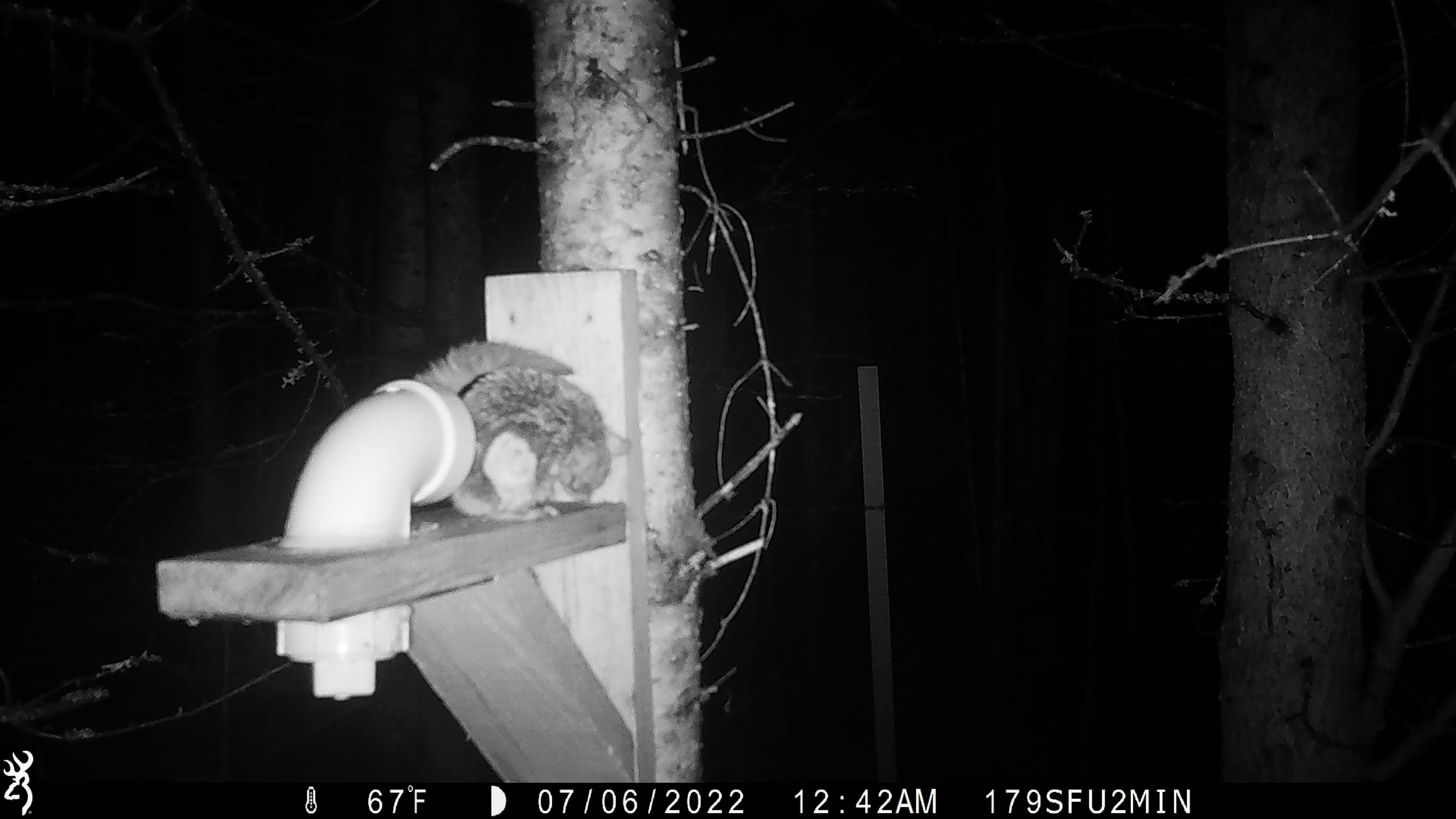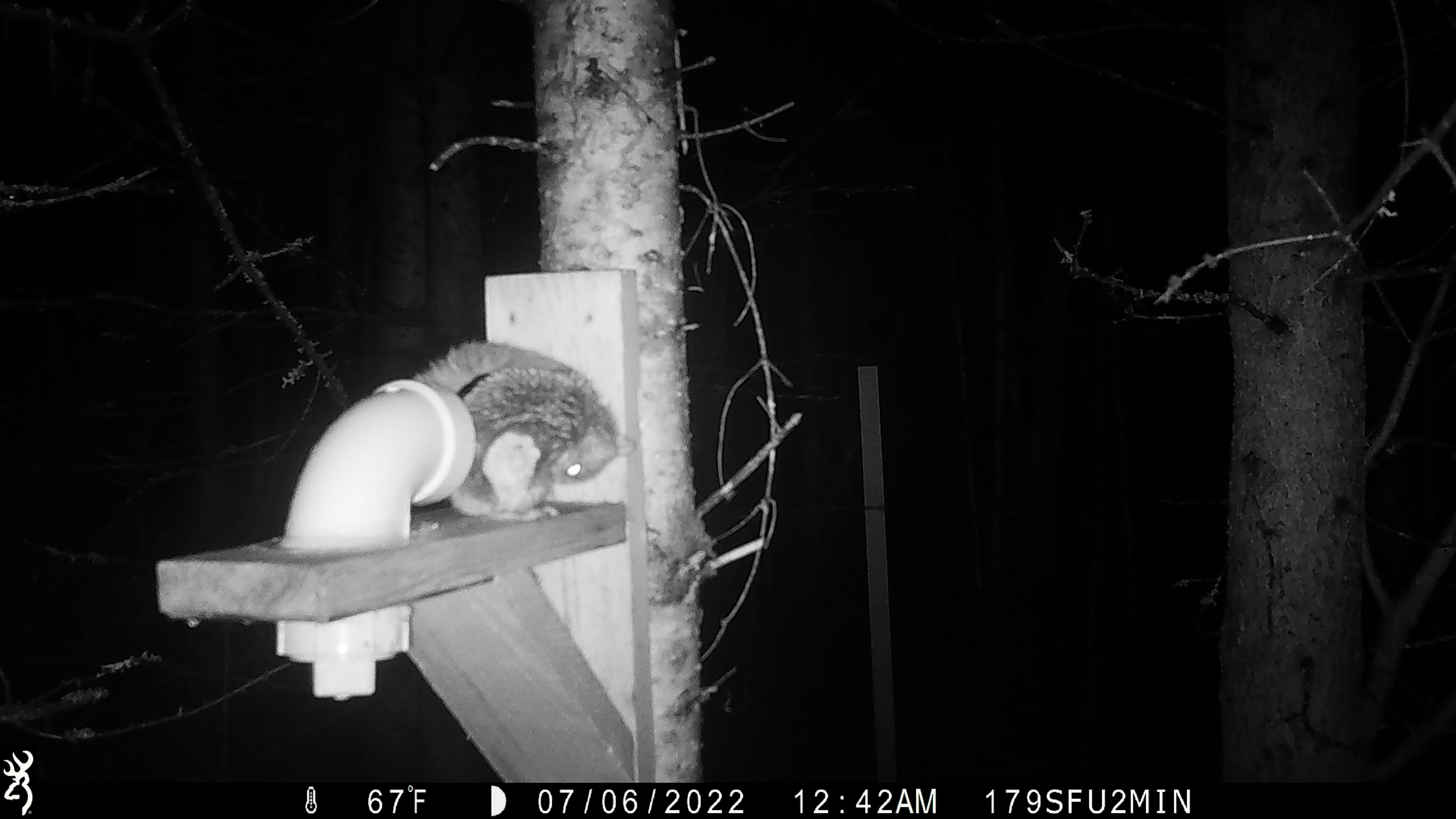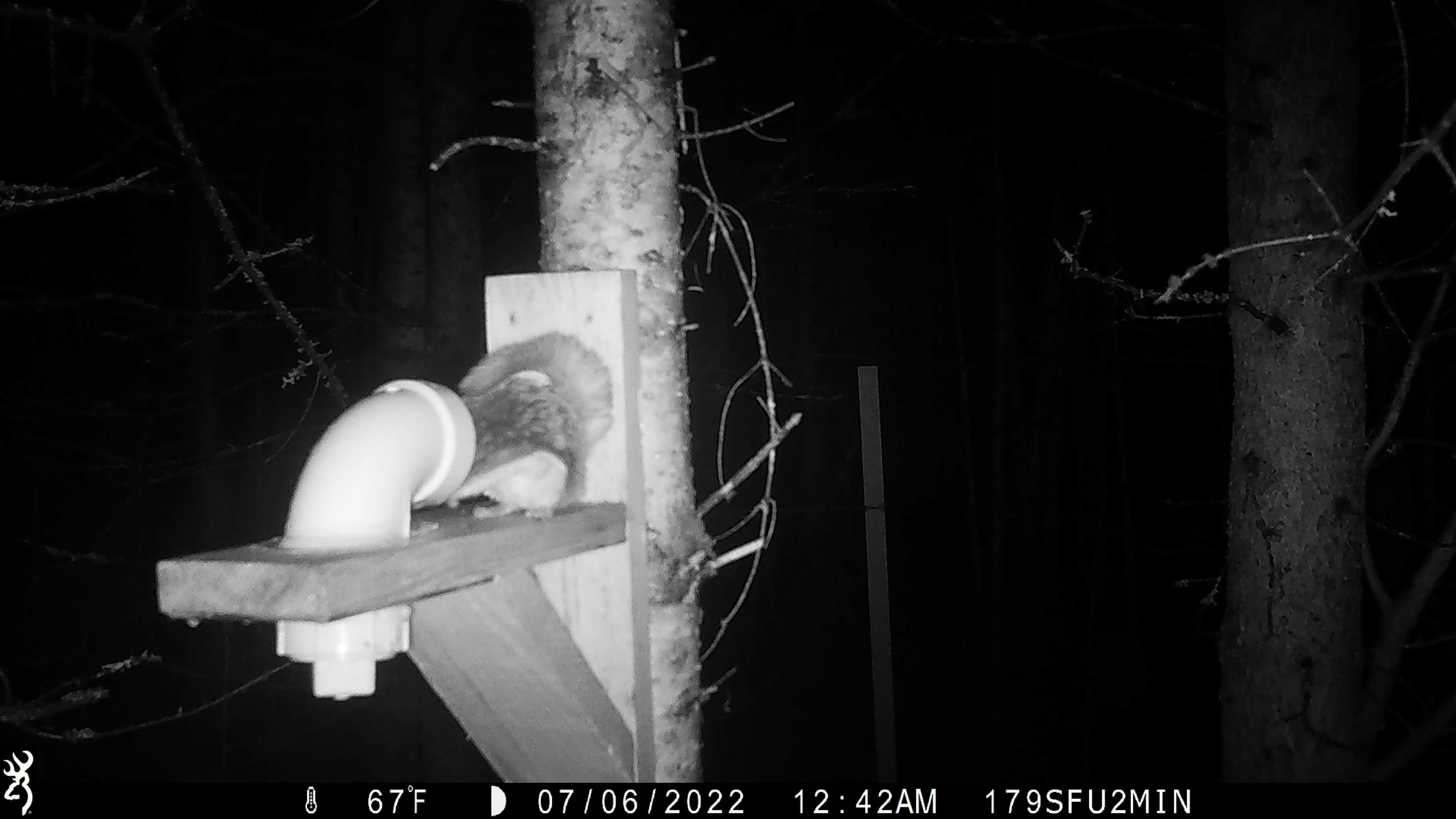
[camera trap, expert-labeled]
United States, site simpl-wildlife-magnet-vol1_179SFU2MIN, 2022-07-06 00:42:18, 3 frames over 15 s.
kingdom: Animalia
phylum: Chordata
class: Mammalia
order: Rodentia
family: Sciuridae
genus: Glaucomys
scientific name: Glaucomys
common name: flying squirrel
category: flying squirrel sp.